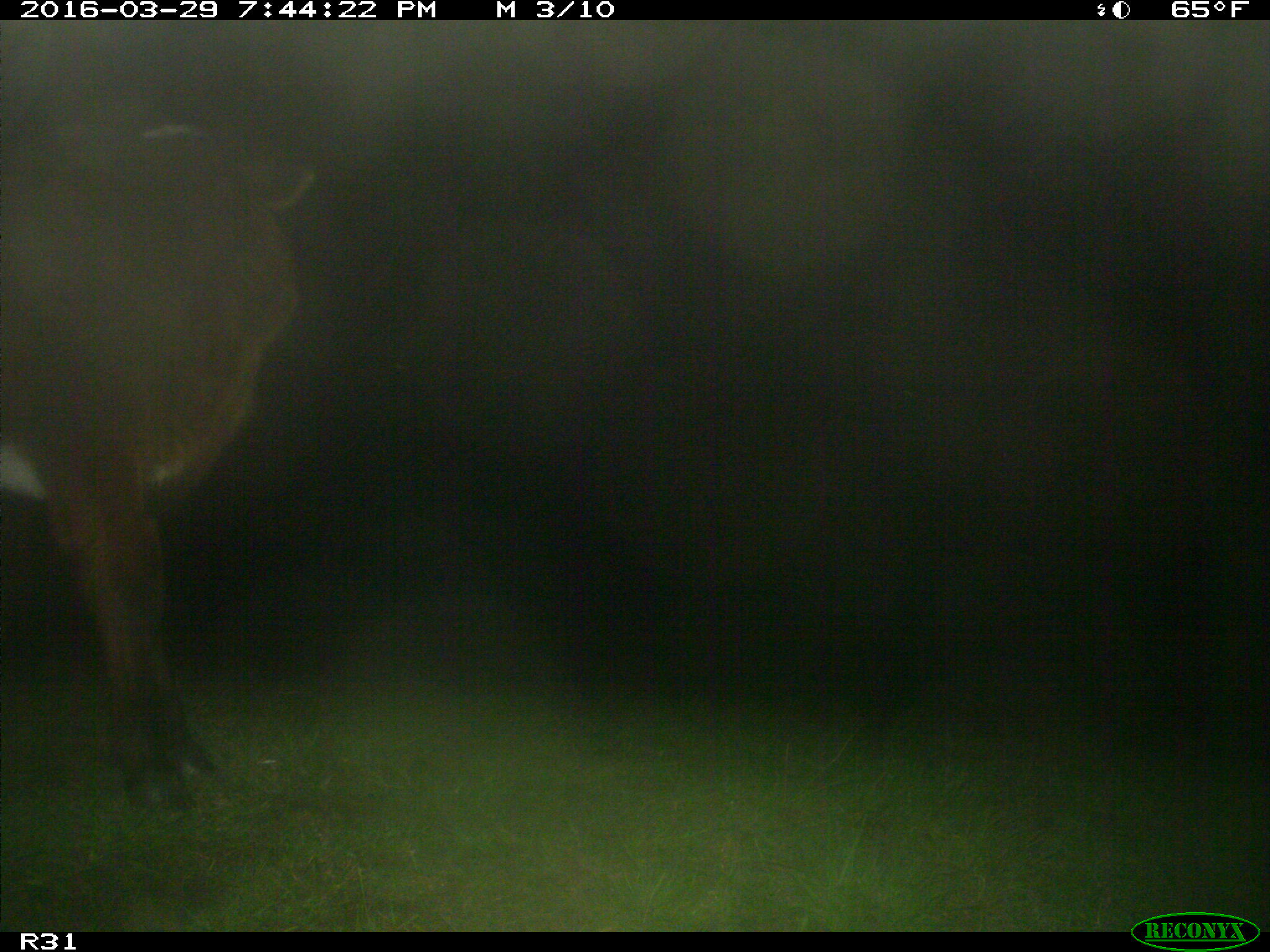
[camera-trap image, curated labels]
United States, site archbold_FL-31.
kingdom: Animalia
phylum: Chordata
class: Mammalia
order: Artiodactyla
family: Bovidae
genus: Bos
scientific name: Bos taurus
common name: domestic cow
Bos taurus (domestic cow).